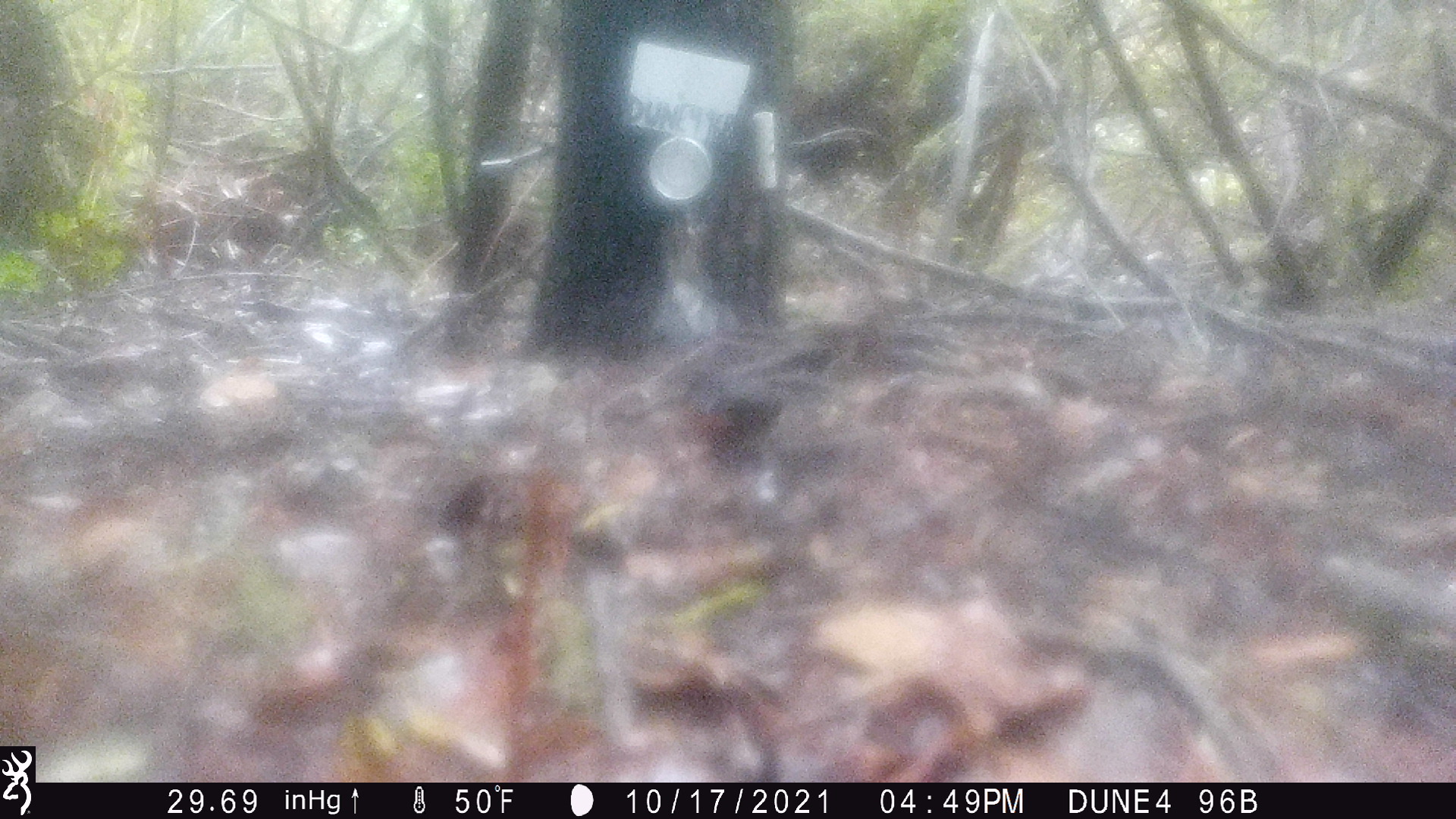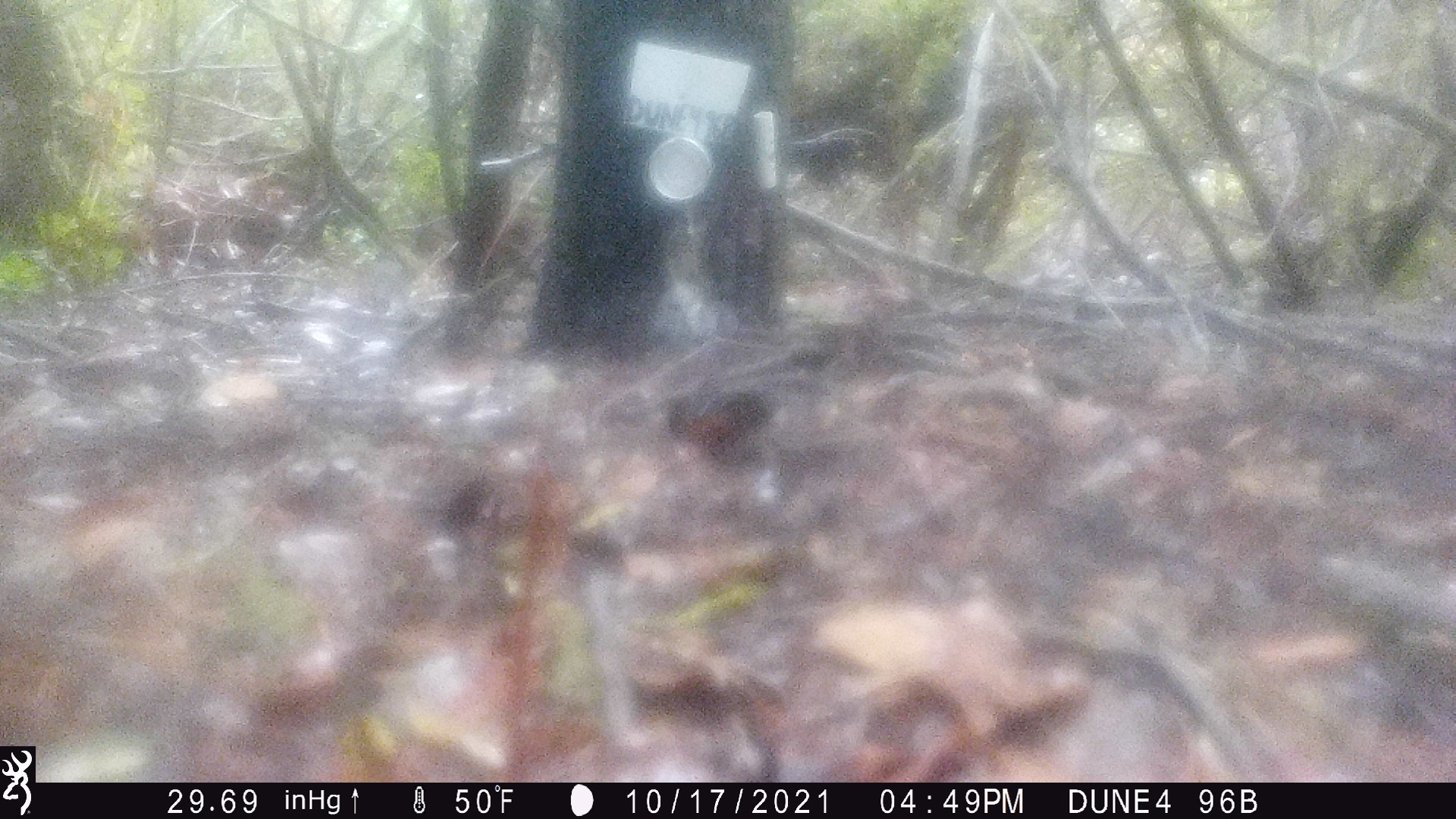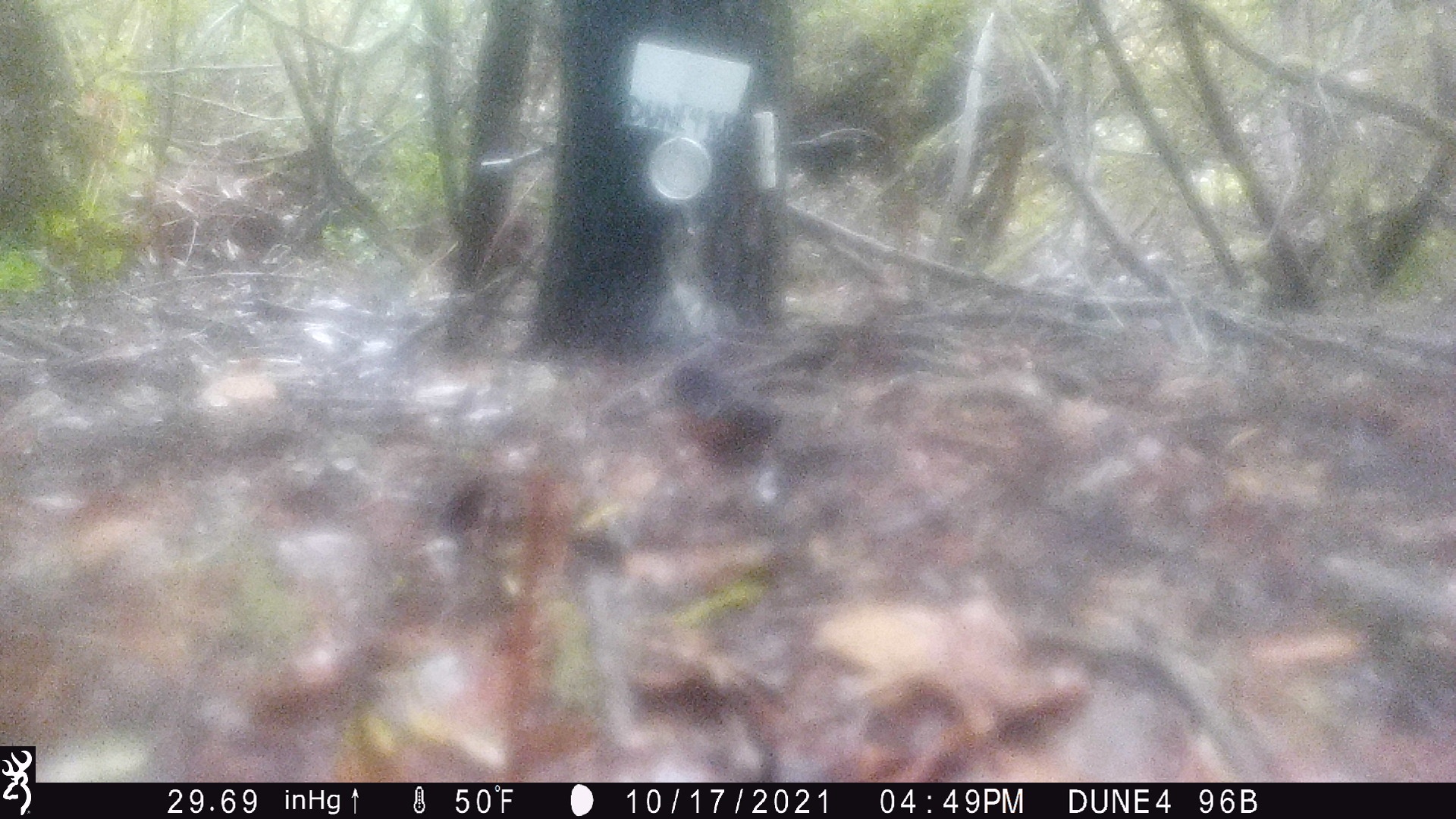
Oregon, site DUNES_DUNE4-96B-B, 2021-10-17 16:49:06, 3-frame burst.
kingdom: Animalia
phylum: Chordata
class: Aves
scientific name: Aves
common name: bird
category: other bird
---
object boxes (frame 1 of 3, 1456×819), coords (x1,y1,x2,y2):
other bird: (649,360,829,482)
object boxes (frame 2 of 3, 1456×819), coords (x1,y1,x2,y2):
other bird: (651,380,828,481)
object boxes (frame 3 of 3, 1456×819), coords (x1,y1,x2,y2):
other bird: (640,352,810,475)